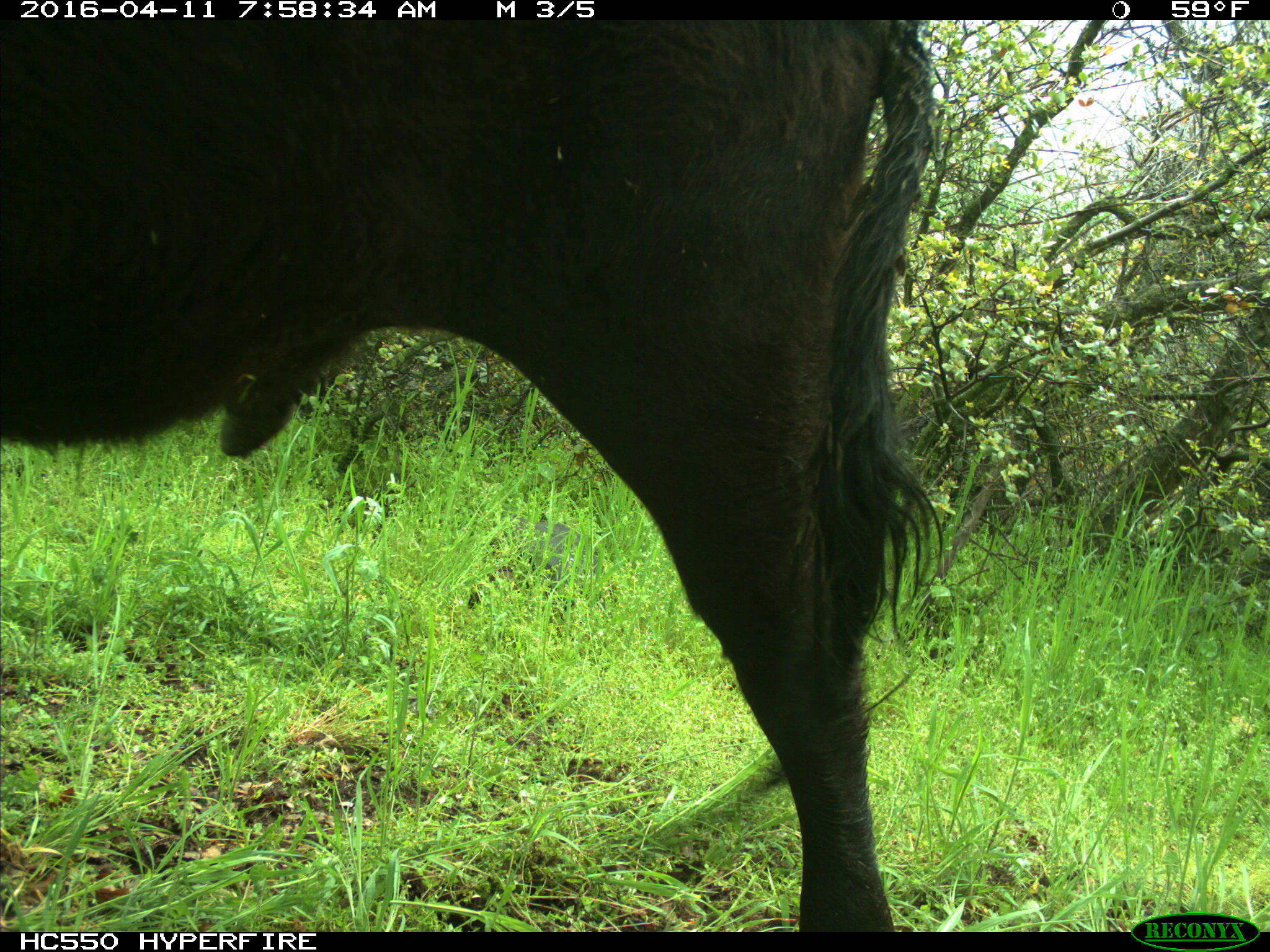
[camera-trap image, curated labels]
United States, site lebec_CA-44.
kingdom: Animalia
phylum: Chordata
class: Mammalia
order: Artiodactyla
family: Bovidae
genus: Bos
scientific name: Bos taurus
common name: domestic cow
Bos taurus (domestic cow).